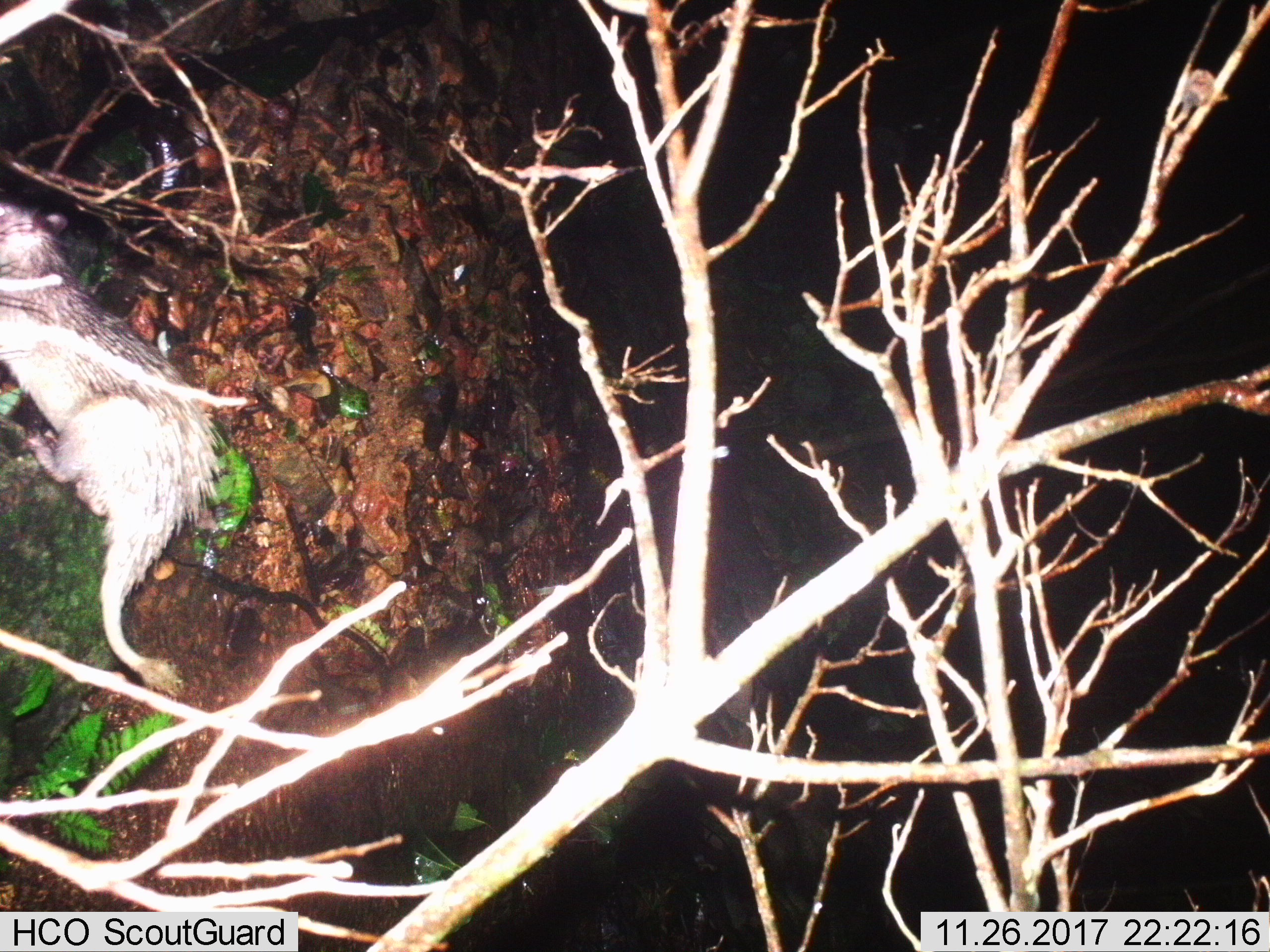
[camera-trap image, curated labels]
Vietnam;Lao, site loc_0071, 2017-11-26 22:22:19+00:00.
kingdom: Animalia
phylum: Chordata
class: Mammalia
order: Rodentia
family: Hystricidae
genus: Atherurus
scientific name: Atherurus macrourus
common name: asiatic brush-tailed porcupine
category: asiatic brush tailed porcupine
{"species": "asiatic brush tailed porcupine (asiatic brush-tailed porcupine) (Atherurus macrourus)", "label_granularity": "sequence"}